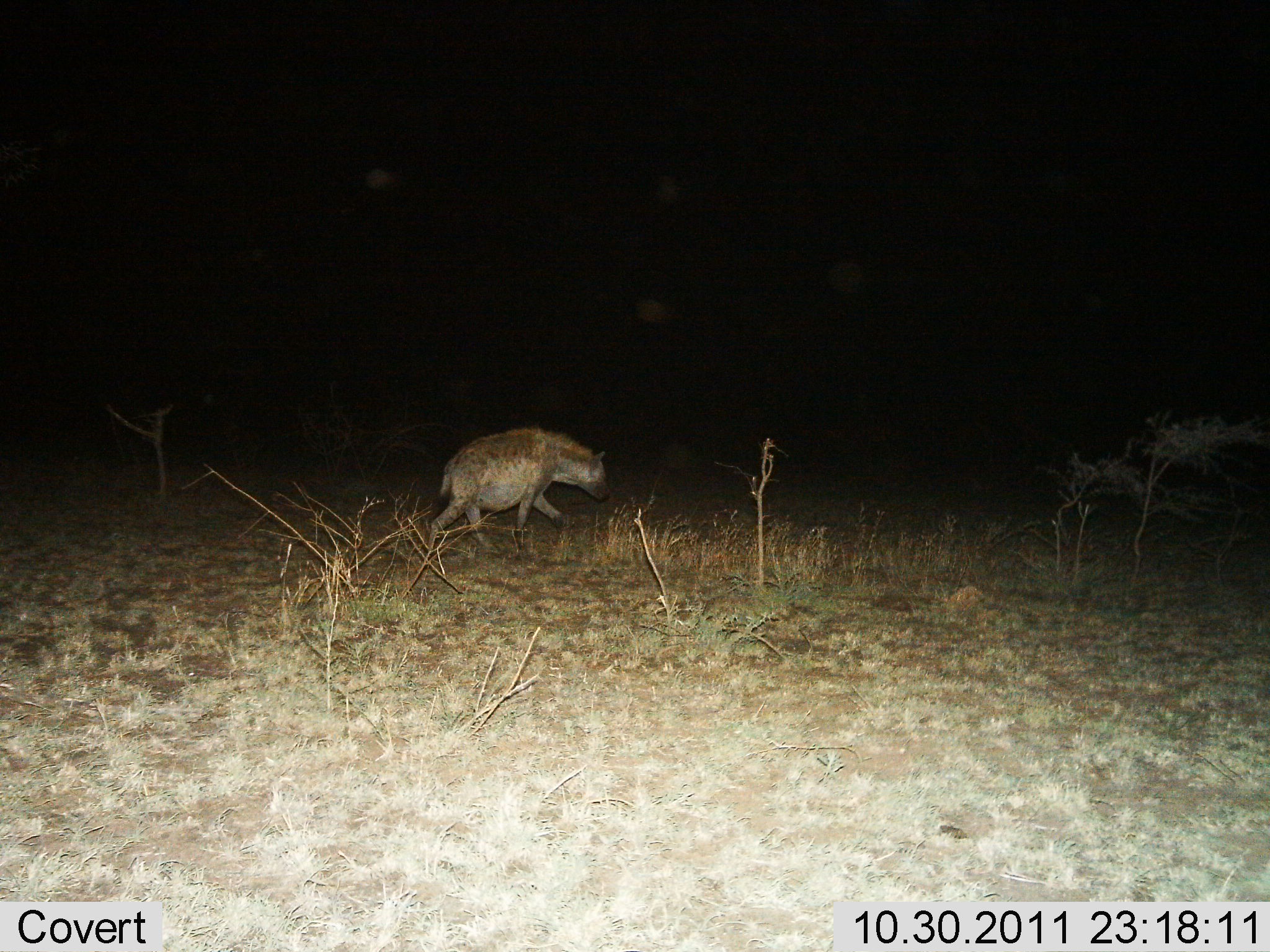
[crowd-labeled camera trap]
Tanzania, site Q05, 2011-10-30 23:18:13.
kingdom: Animalia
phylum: Chordata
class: Mammalia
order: Carnivora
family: Hyaenidae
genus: Crocuta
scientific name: Crocuta crocuta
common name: spotted hyena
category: hyenaspotted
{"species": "hyenaspotted (spotted hyena) (Crocuta crocuta)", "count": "1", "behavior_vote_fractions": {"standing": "0%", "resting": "0%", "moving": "100%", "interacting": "0%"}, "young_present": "0%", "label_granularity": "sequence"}